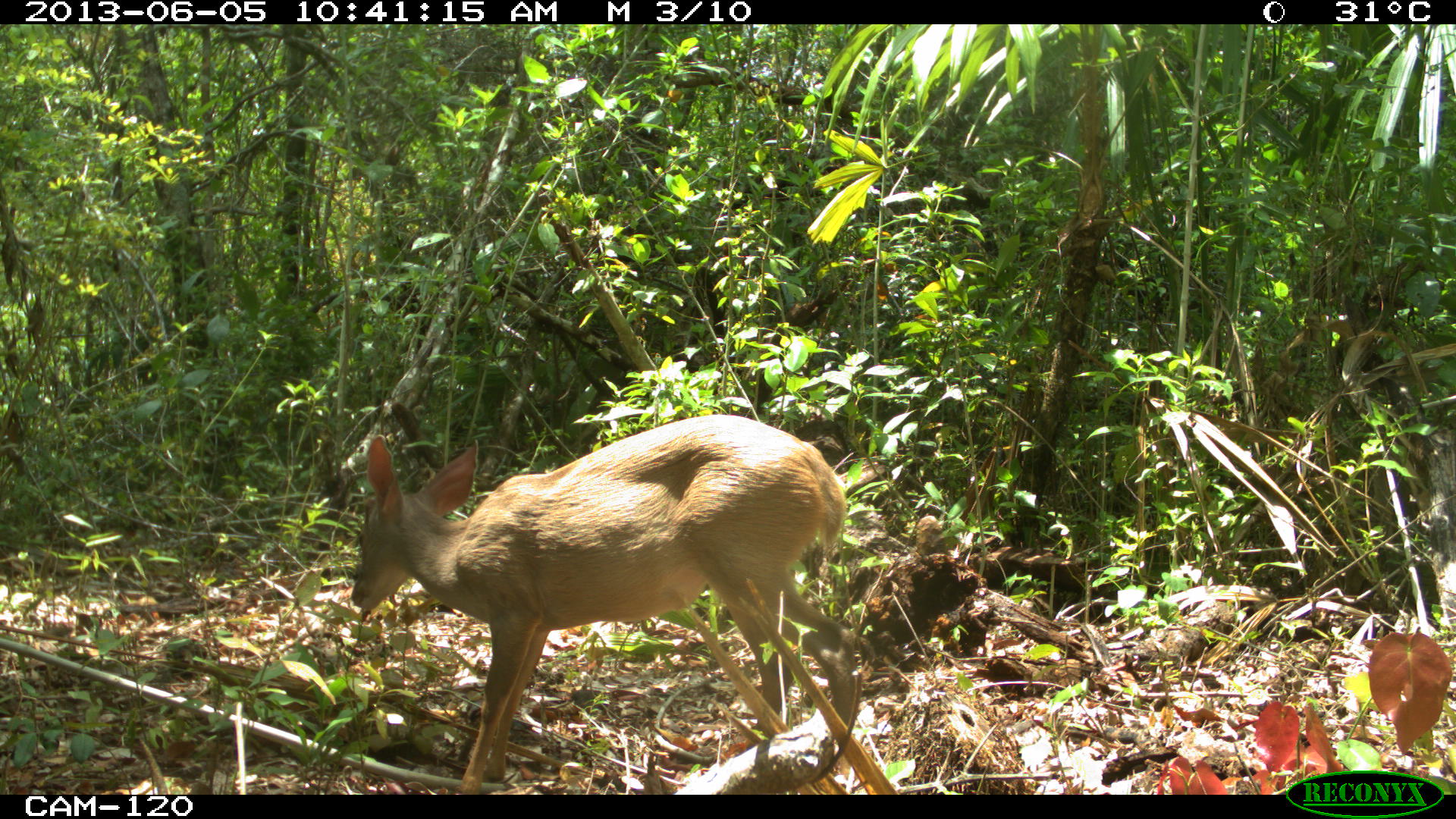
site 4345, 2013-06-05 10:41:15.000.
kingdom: Animalia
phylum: Chordata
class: Mammalia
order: Artiodactyla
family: Cervidae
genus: Odocoileus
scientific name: Odocoileus pandora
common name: yucatán brown brocket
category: mazama pandora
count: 1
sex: female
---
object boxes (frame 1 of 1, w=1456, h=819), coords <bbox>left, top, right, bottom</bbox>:
mazama pandora: <bbox>350, 410, 859, 792</bbox>